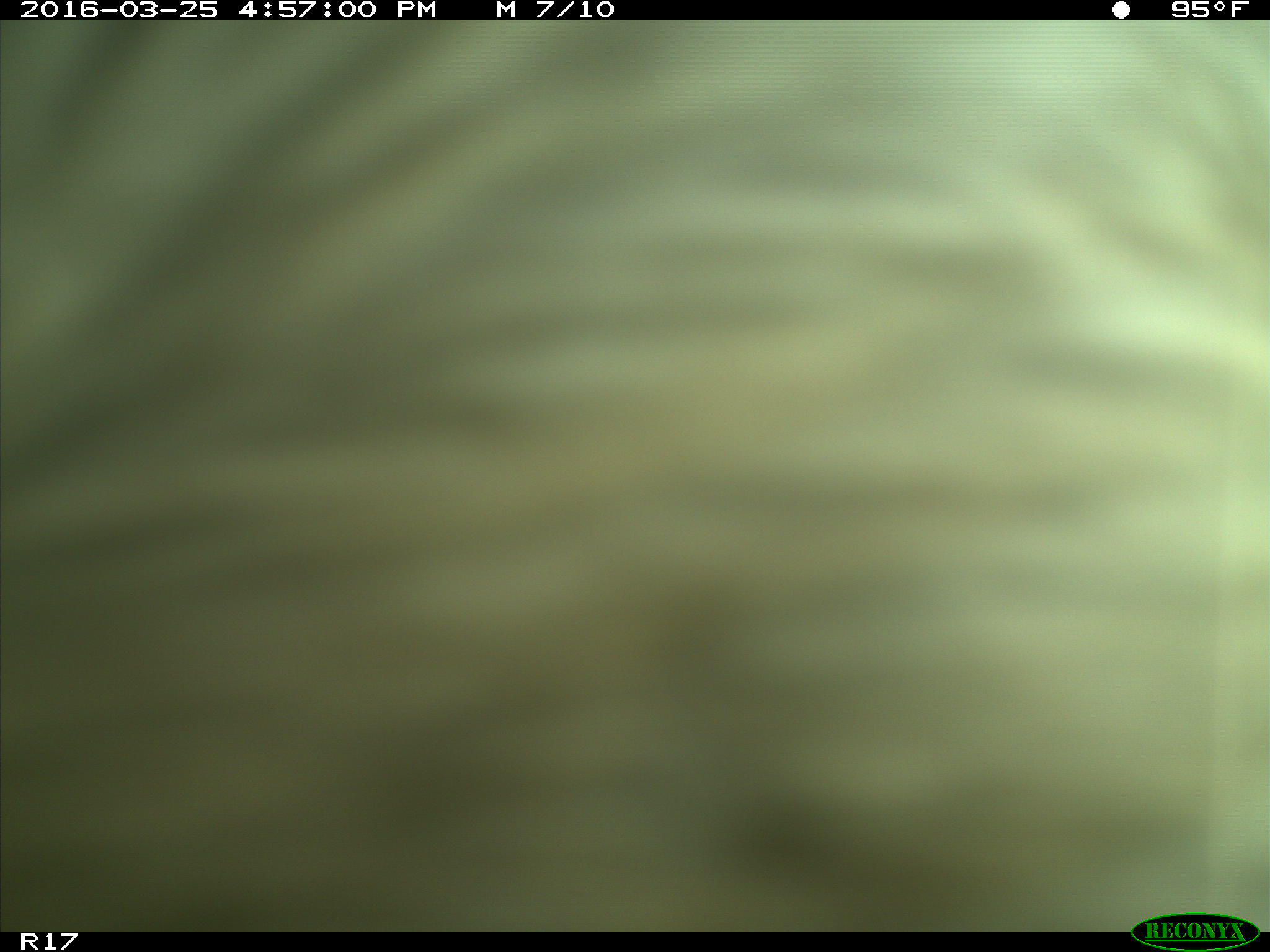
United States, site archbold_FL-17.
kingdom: Animalia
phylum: Chordata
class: Mammalia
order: Artiodactyla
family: Bovidae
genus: Bos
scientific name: Bos taurus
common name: domestic cow